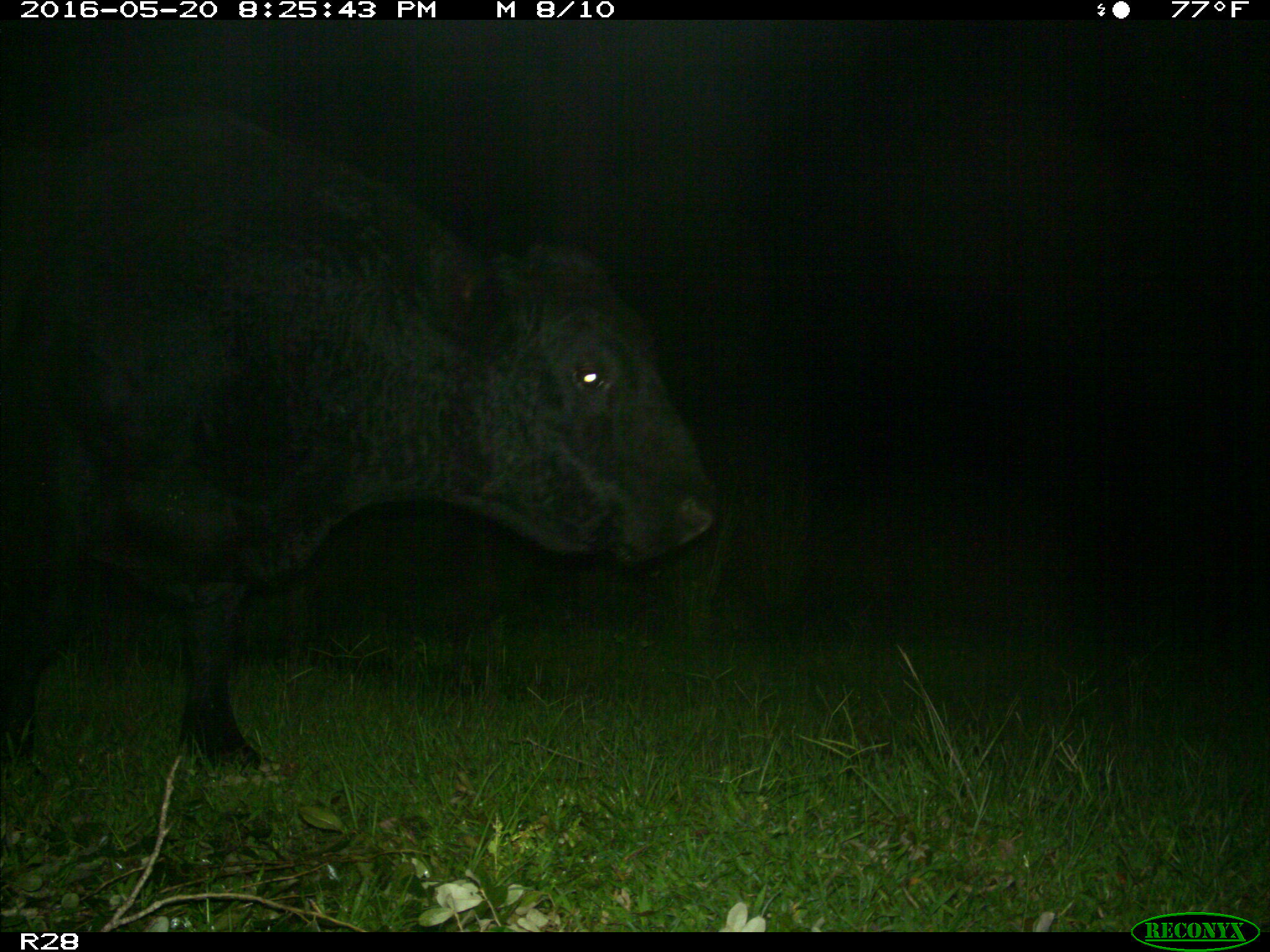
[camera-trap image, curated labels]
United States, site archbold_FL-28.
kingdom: Animalia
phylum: Chordata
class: Mammalia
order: Artiodactyla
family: Bovidae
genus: Bos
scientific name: Bos taurus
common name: domestic cow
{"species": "Bos taurus (domestic cow)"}